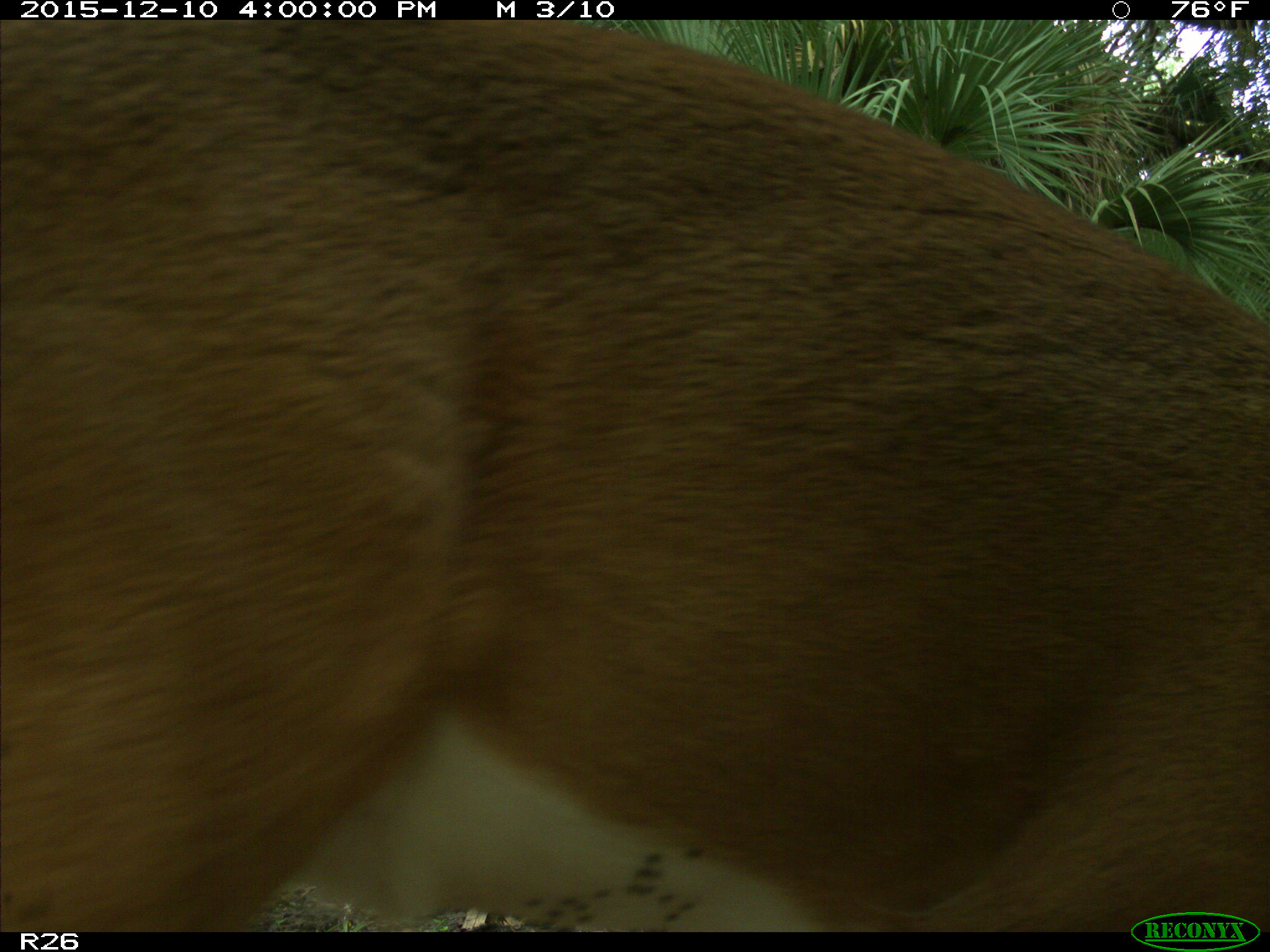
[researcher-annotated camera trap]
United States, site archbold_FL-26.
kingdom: Animalia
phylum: Chordata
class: Mammalia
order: Artiodactyla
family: Cervidae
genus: Odocoileus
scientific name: Odocoileus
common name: deer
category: unidentified deer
Unidentified deer (deer) (Odocoileus).